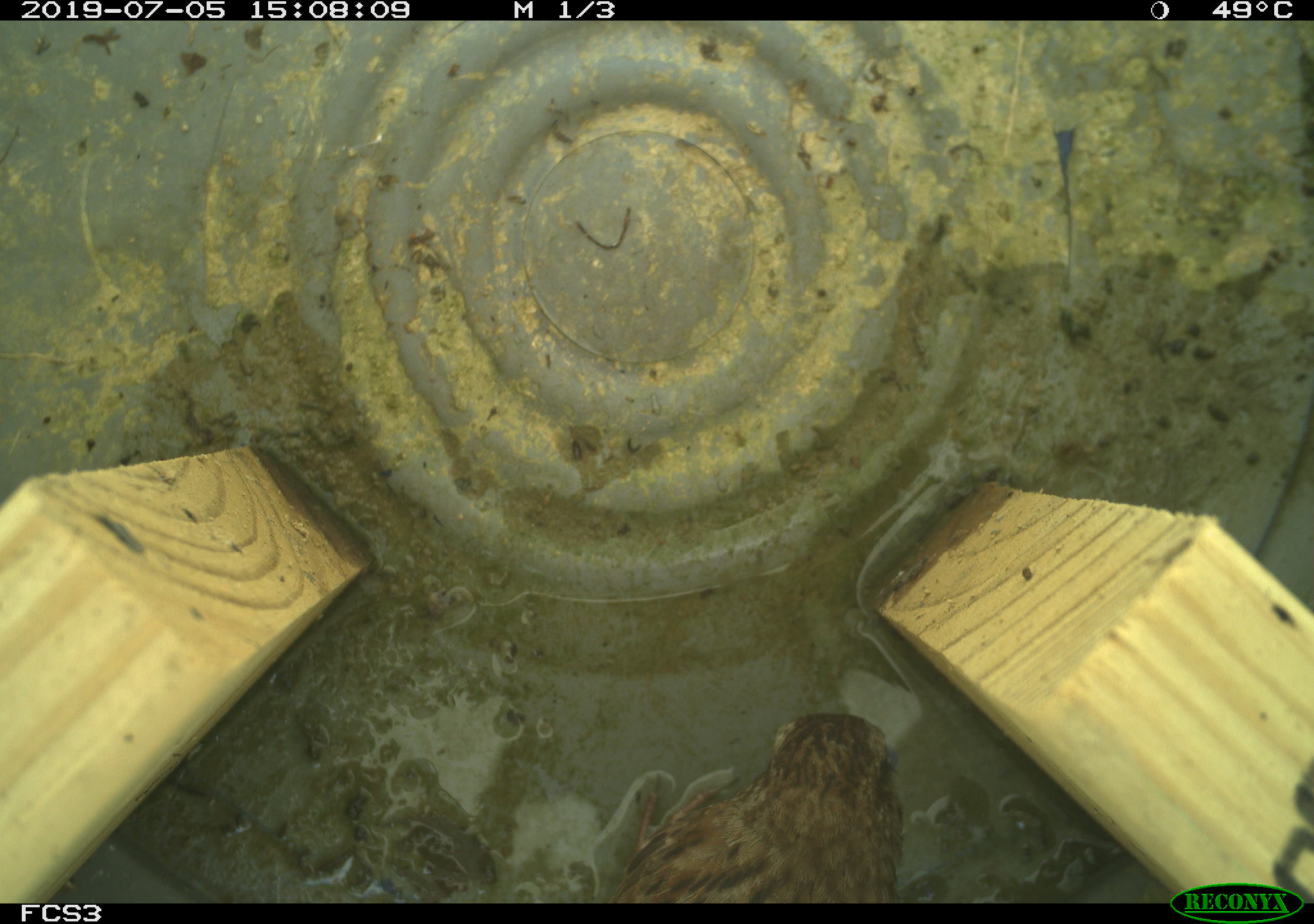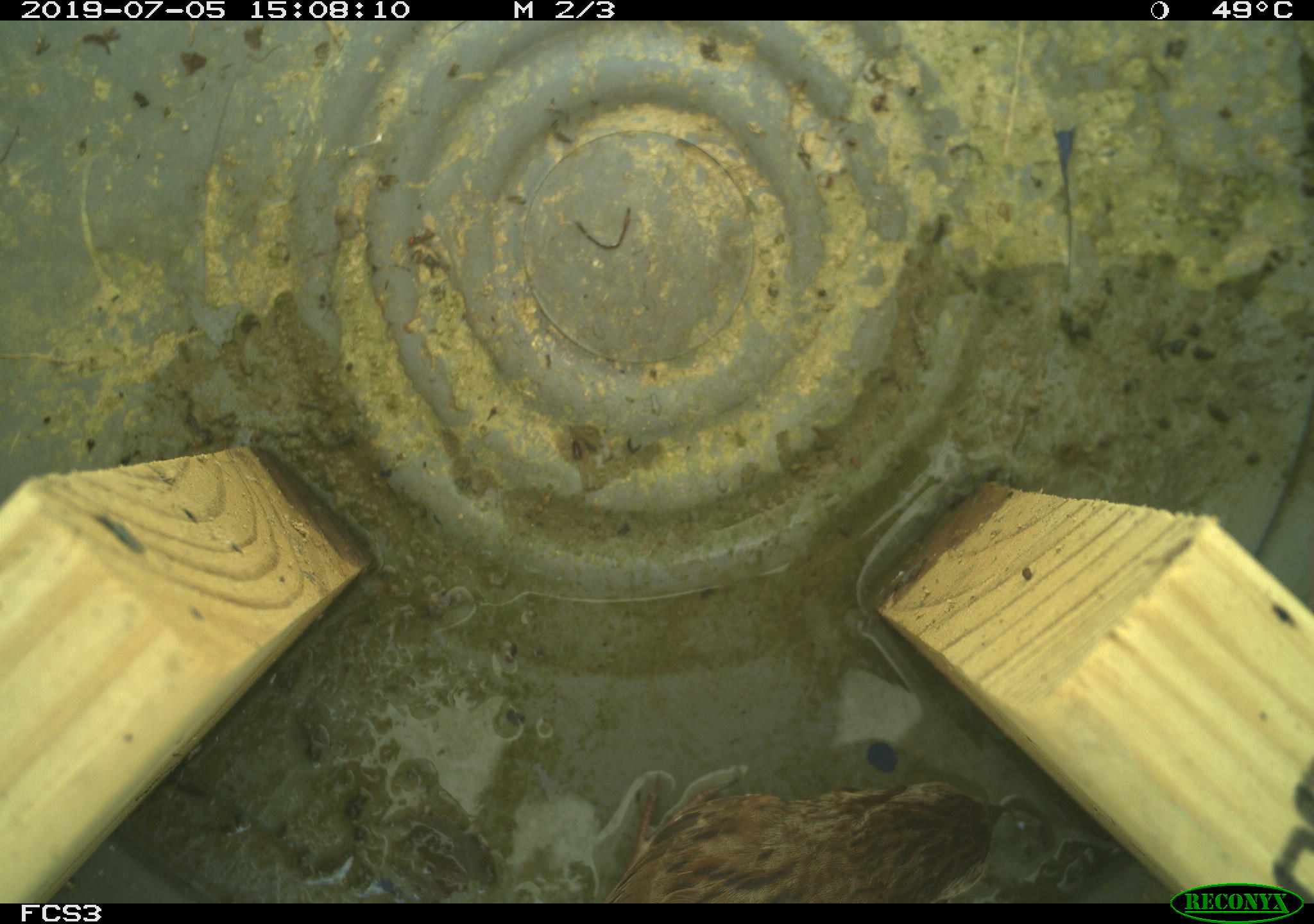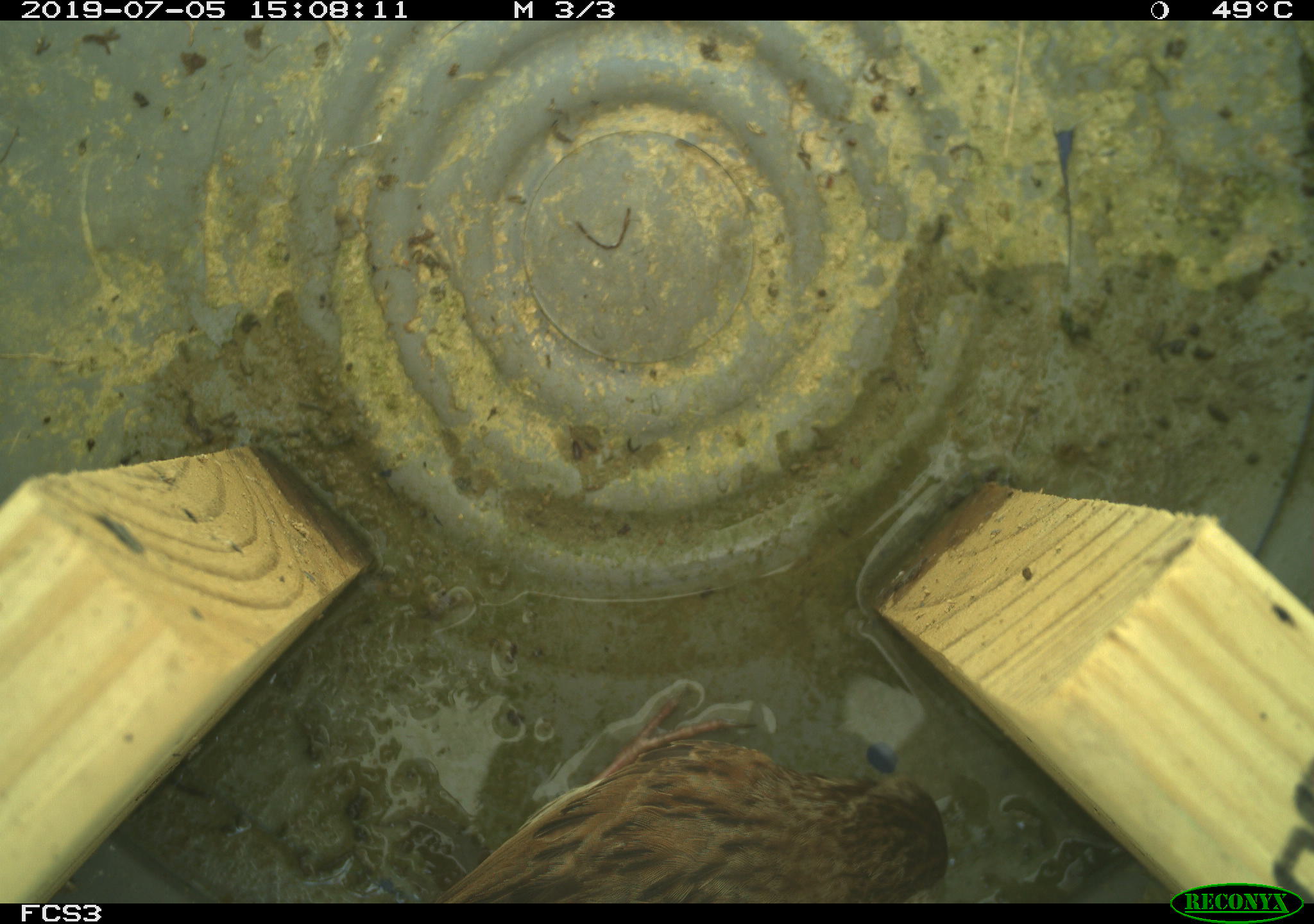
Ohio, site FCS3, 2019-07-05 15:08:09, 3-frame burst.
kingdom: Animalia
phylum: Chordata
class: Aves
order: Passeriformes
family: Passerellidae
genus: Melospiza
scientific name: Melospiza melodia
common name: song sparrow